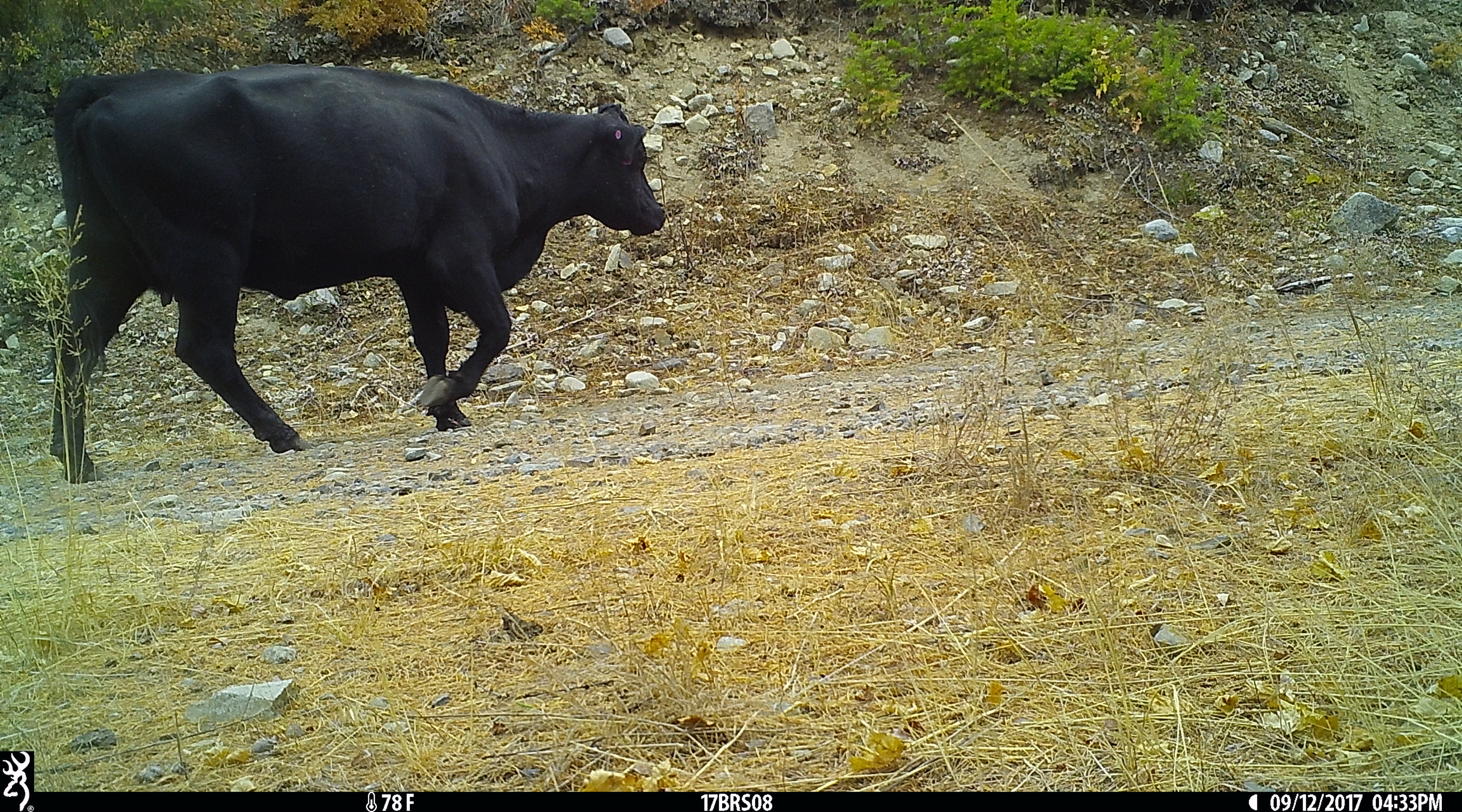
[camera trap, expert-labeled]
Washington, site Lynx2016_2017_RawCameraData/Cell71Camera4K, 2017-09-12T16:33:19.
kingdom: Animalia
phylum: Chordata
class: Mammalia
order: Artiodactyla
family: Bovidae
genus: Bos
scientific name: Bos taurus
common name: domestic cattle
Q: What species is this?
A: Domestic cattle (Bos taurus).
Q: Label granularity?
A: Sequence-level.